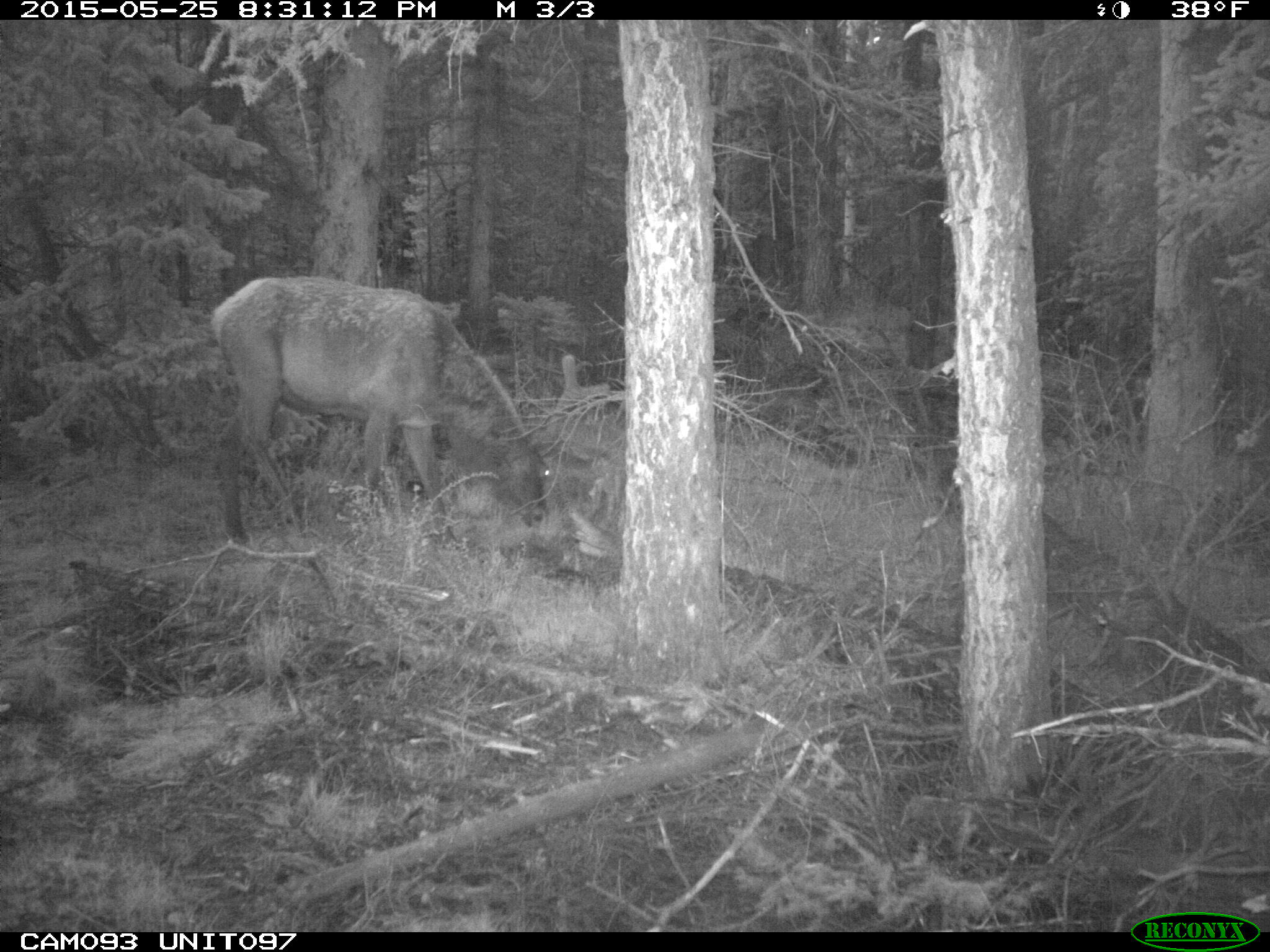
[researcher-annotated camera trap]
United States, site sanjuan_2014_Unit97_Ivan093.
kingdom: Animalia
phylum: Chordata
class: Mammalia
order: Artiodactyla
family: Cervidae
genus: Cervus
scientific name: Cervus elaphus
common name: red deer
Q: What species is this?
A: Cervus elaphus (red deer).